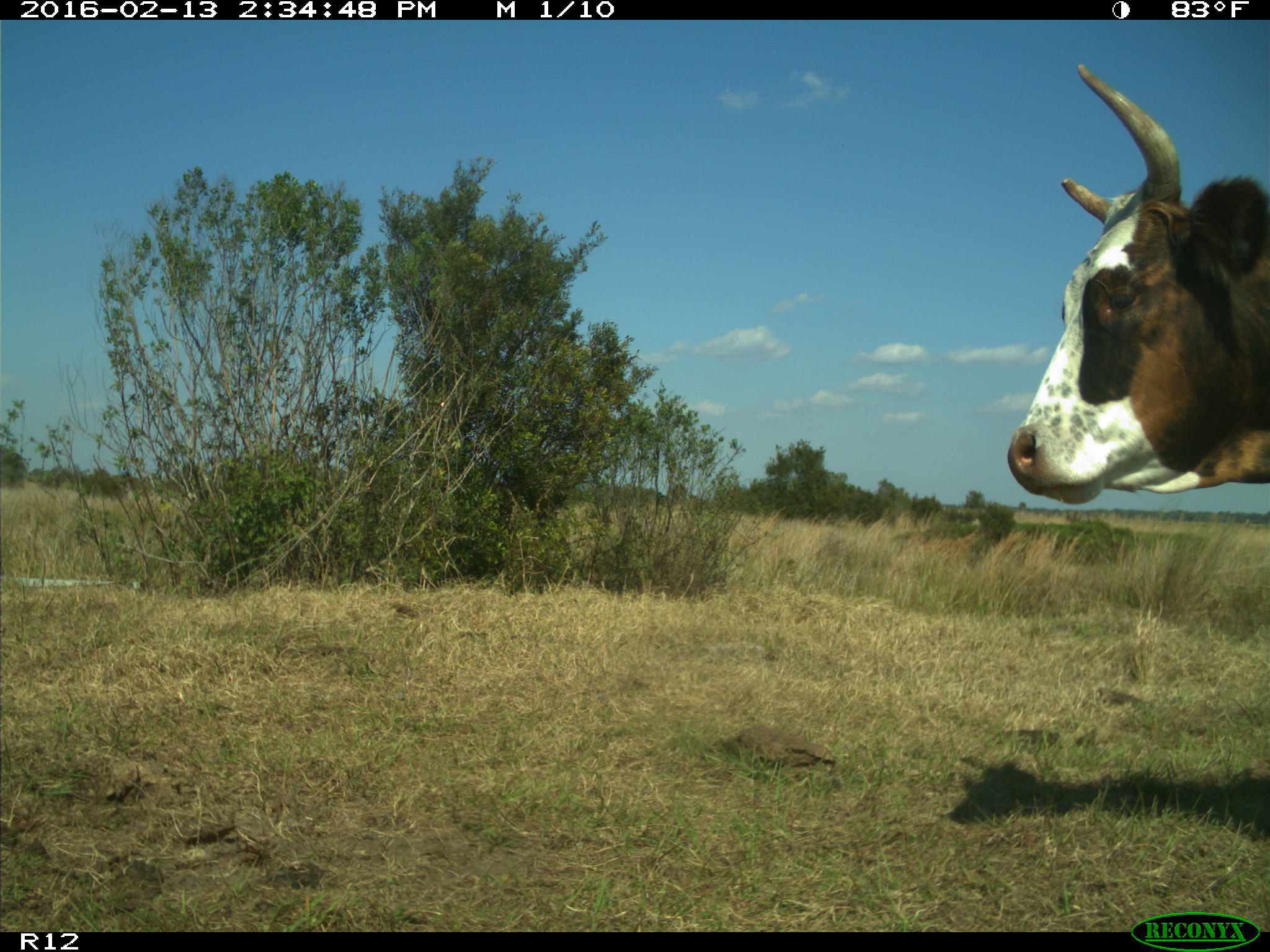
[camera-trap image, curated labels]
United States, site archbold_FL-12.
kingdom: Animalia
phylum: Chordata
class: Mammalia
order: Artiodactyla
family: Bovidae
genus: Bos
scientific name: Bos taurus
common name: domestic cow